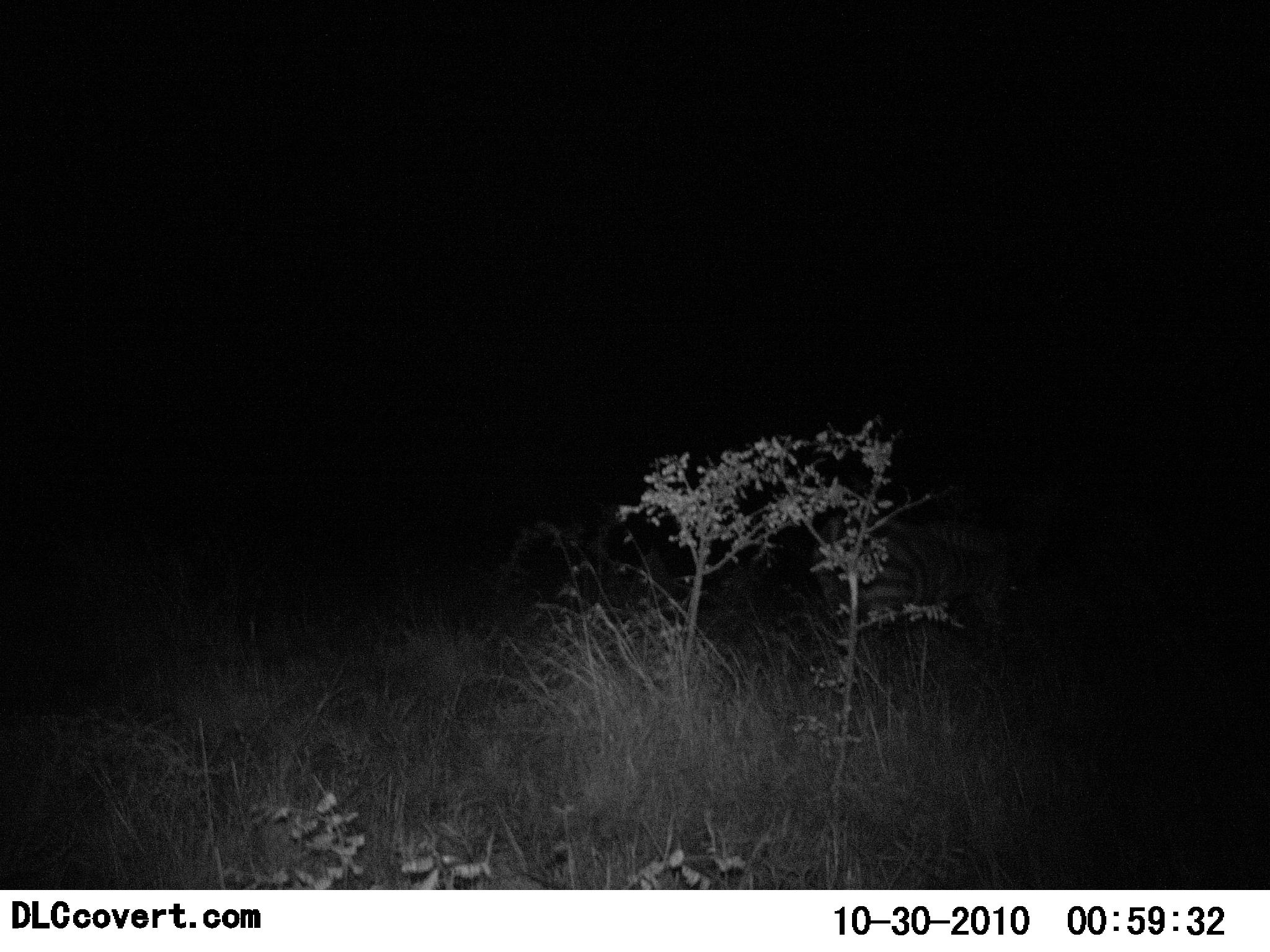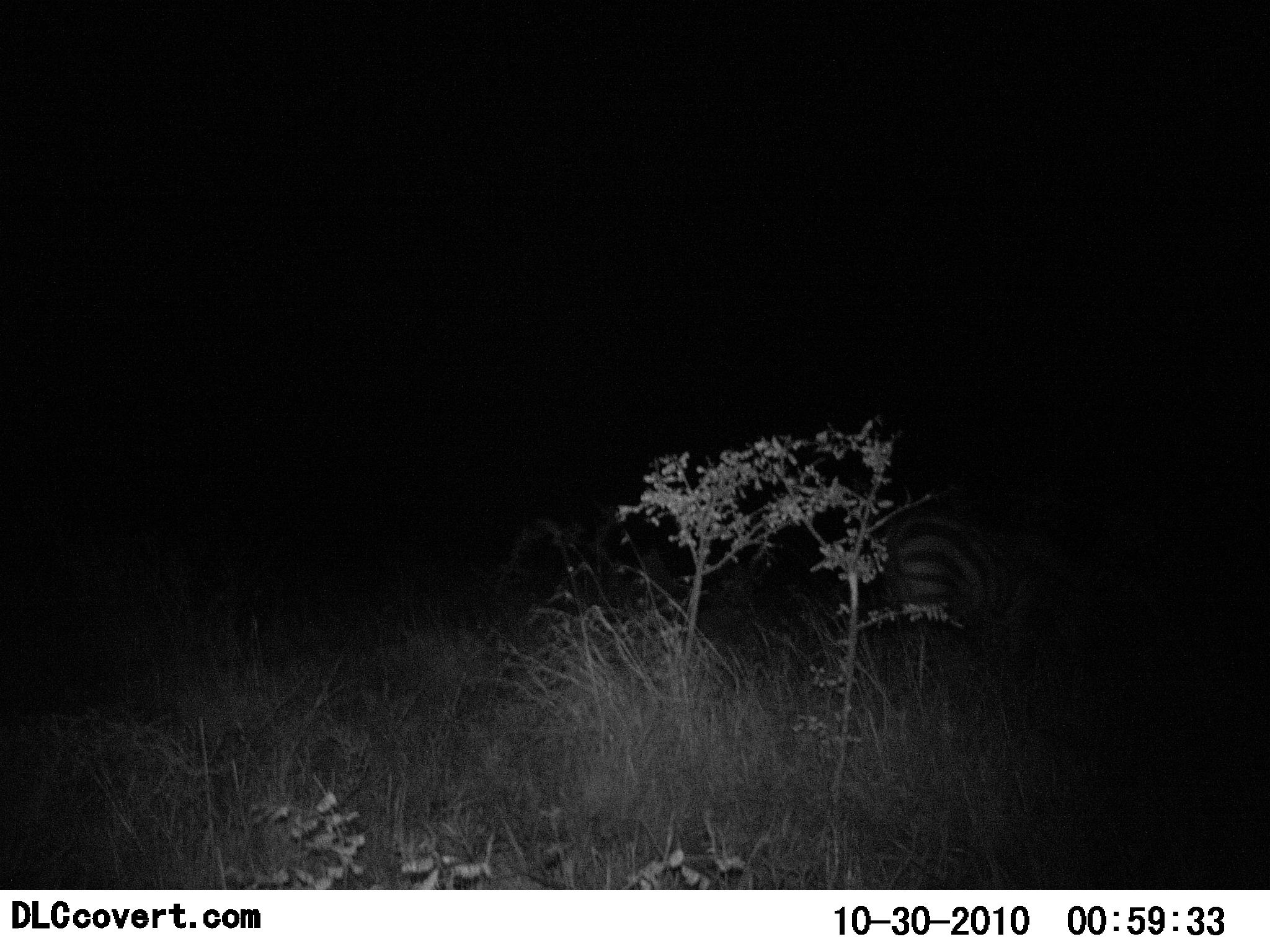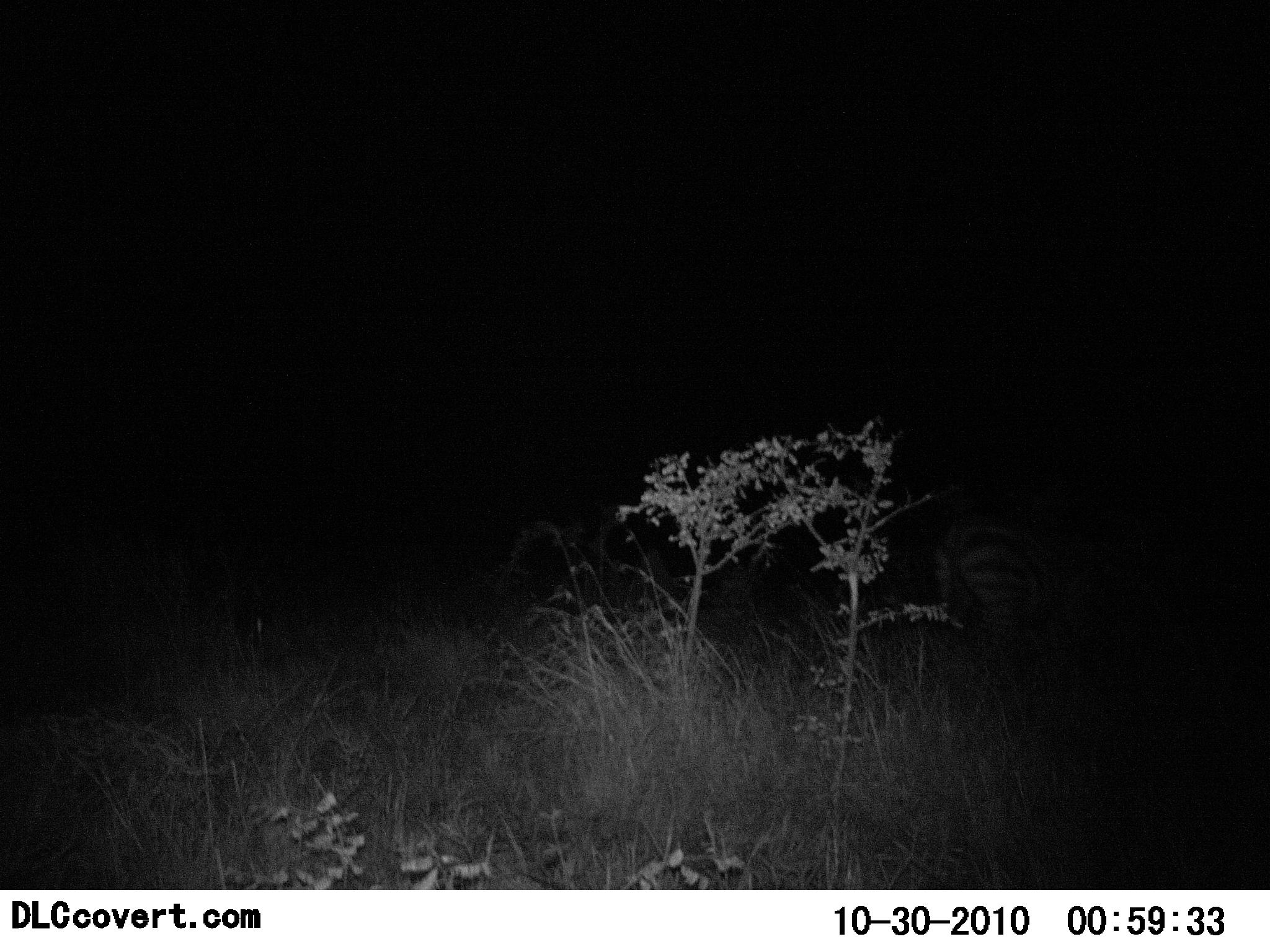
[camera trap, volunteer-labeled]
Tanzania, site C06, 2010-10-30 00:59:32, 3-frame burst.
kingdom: Animalia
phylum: Chordata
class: Mammalia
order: Perissodactyla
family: Equidae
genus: Equus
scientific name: Equus quagga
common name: plains zebra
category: zebra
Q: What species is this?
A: Zebra (plains zebra) (Equus quagga).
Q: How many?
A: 1.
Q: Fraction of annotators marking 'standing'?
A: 18%.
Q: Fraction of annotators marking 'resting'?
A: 0%.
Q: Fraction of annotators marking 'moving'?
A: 82%.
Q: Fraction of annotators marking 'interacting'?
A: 0%.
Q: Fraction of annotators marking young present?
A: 0%.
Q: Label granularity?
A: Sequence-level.